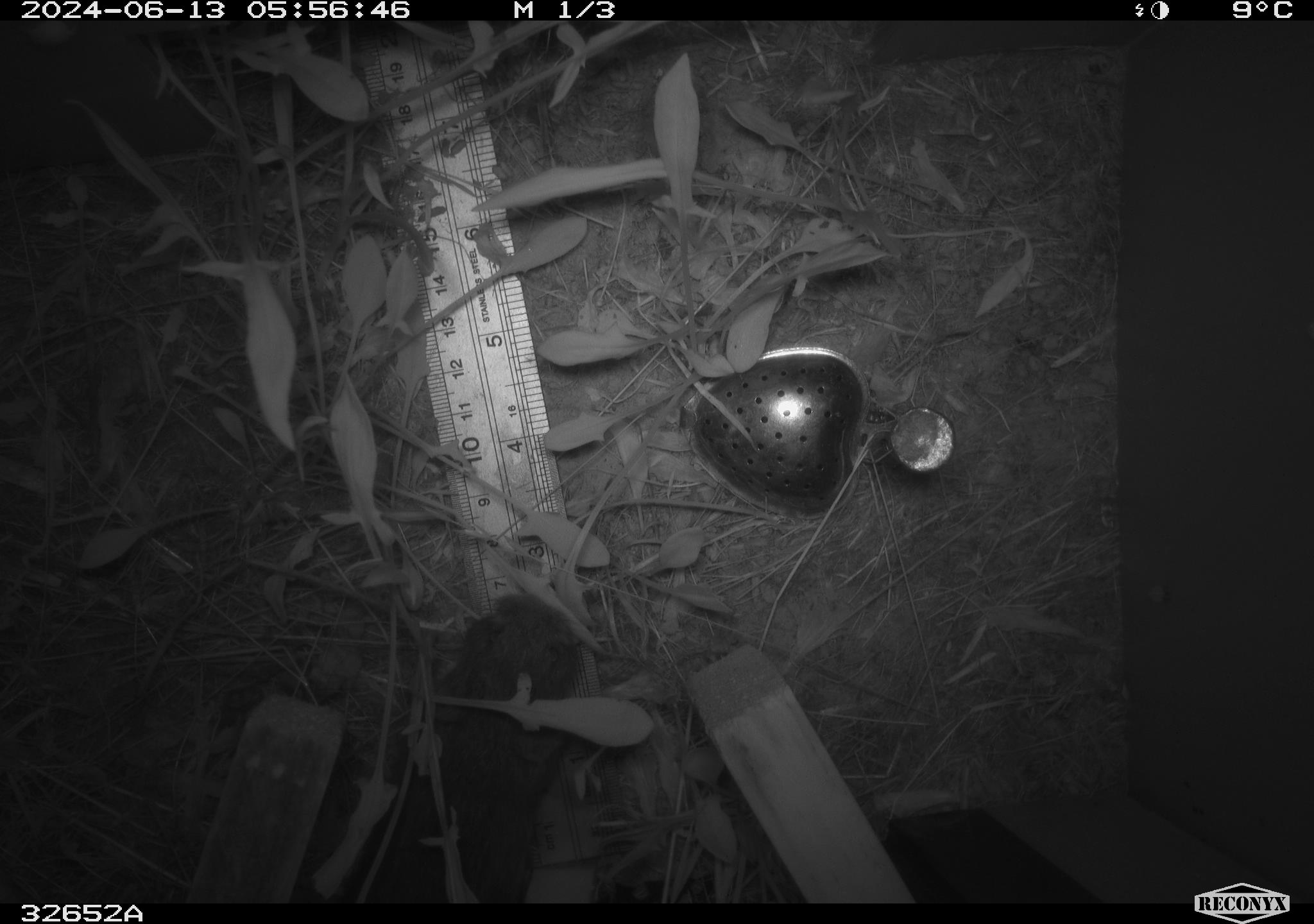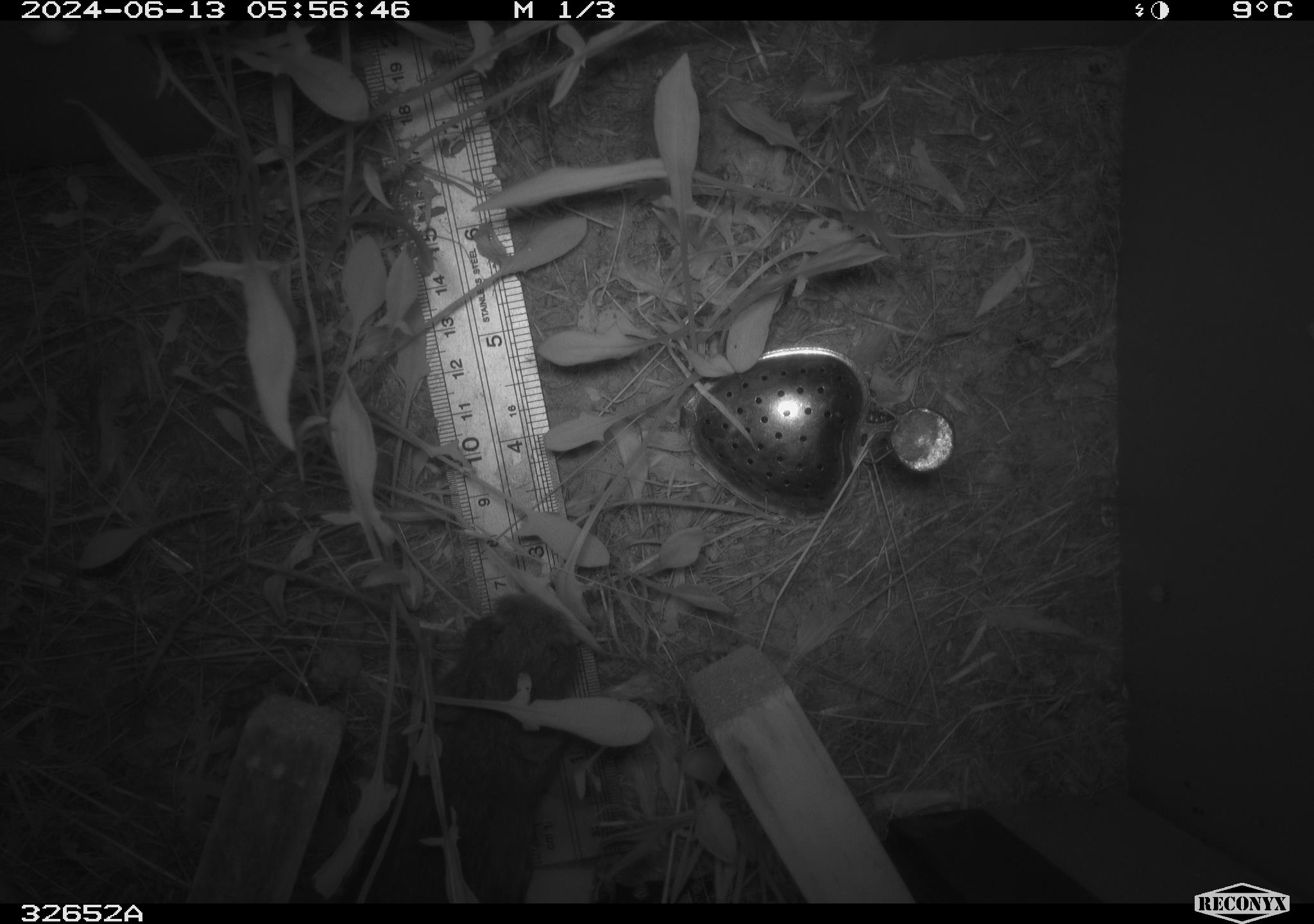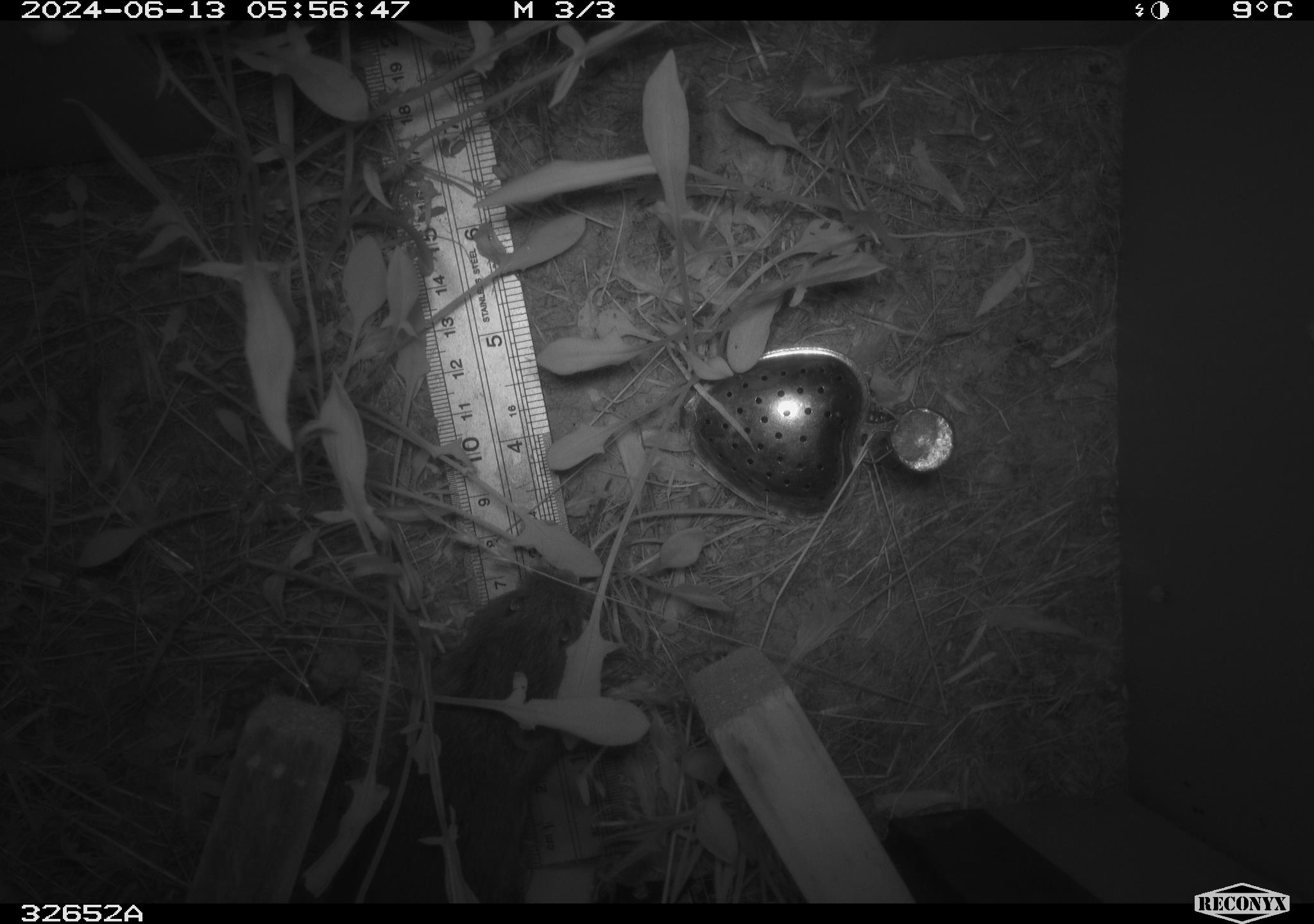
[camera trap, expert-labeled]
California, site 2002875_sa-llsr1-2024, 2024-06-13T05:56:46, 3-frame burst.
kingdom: Animalia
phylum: Chordata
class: Mammalia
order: Rodentia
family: Cricetidae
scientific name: Arvicolinae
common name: voles, lemmings, and muskrats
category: arvicolinae subfamily